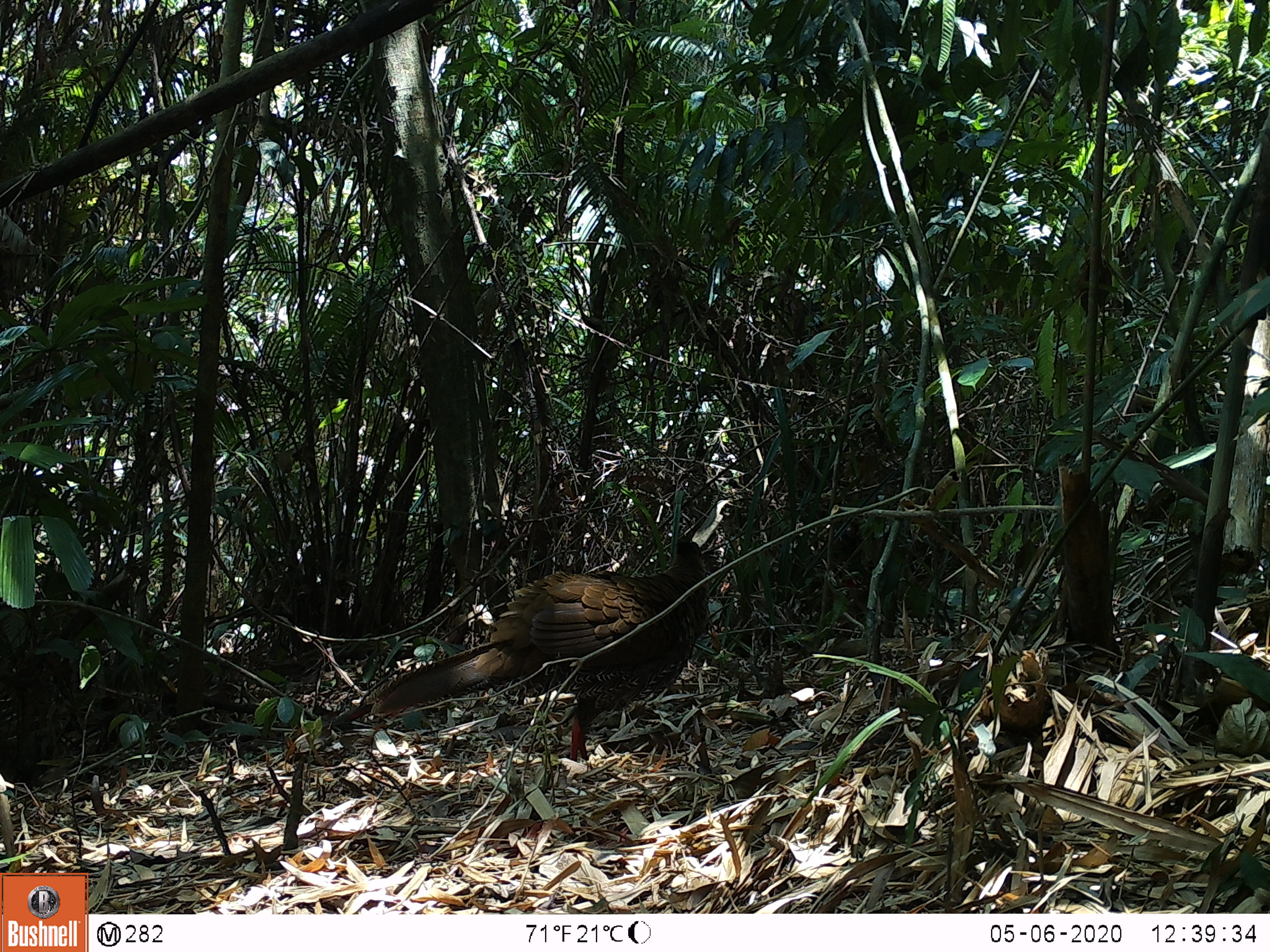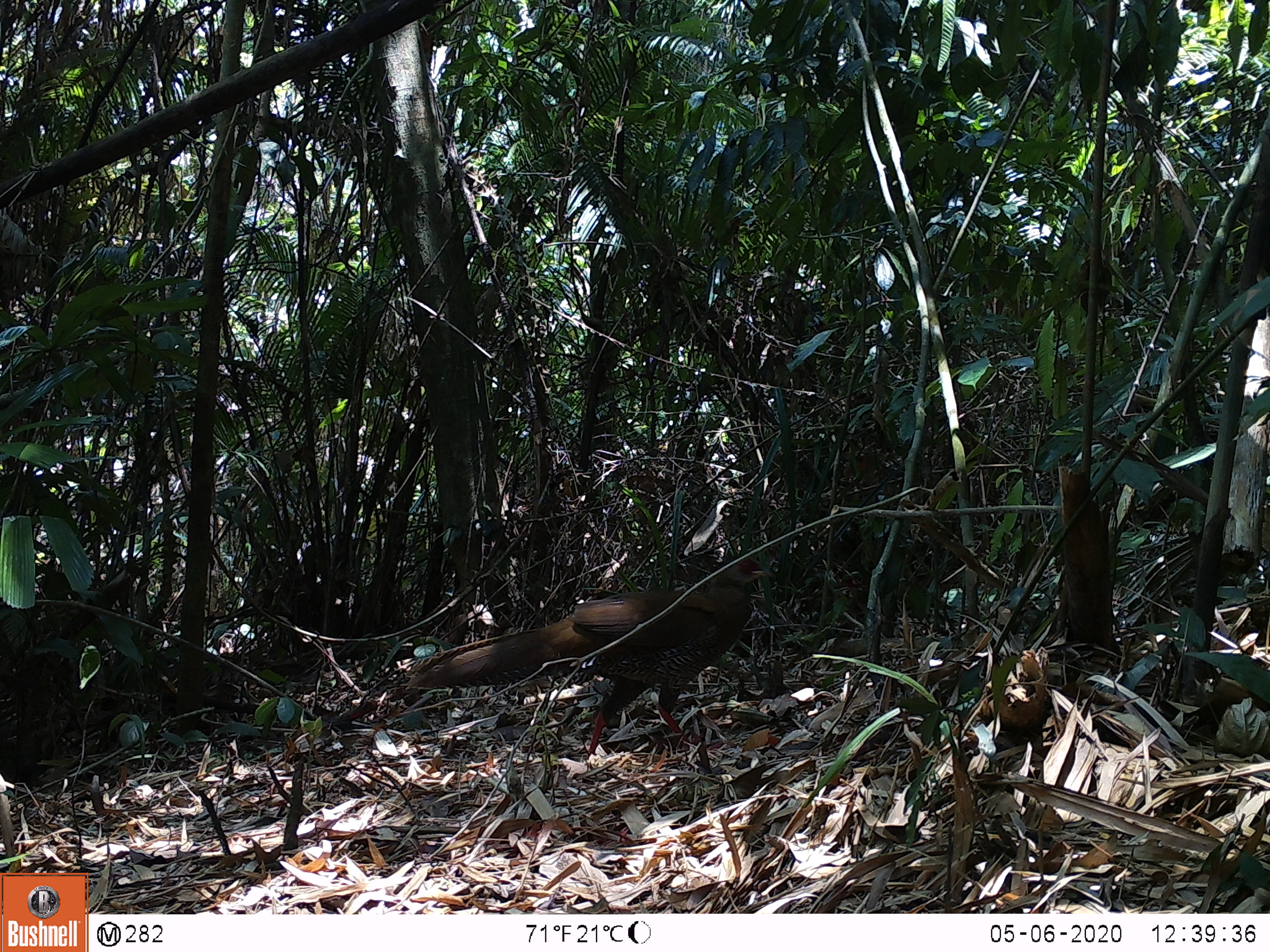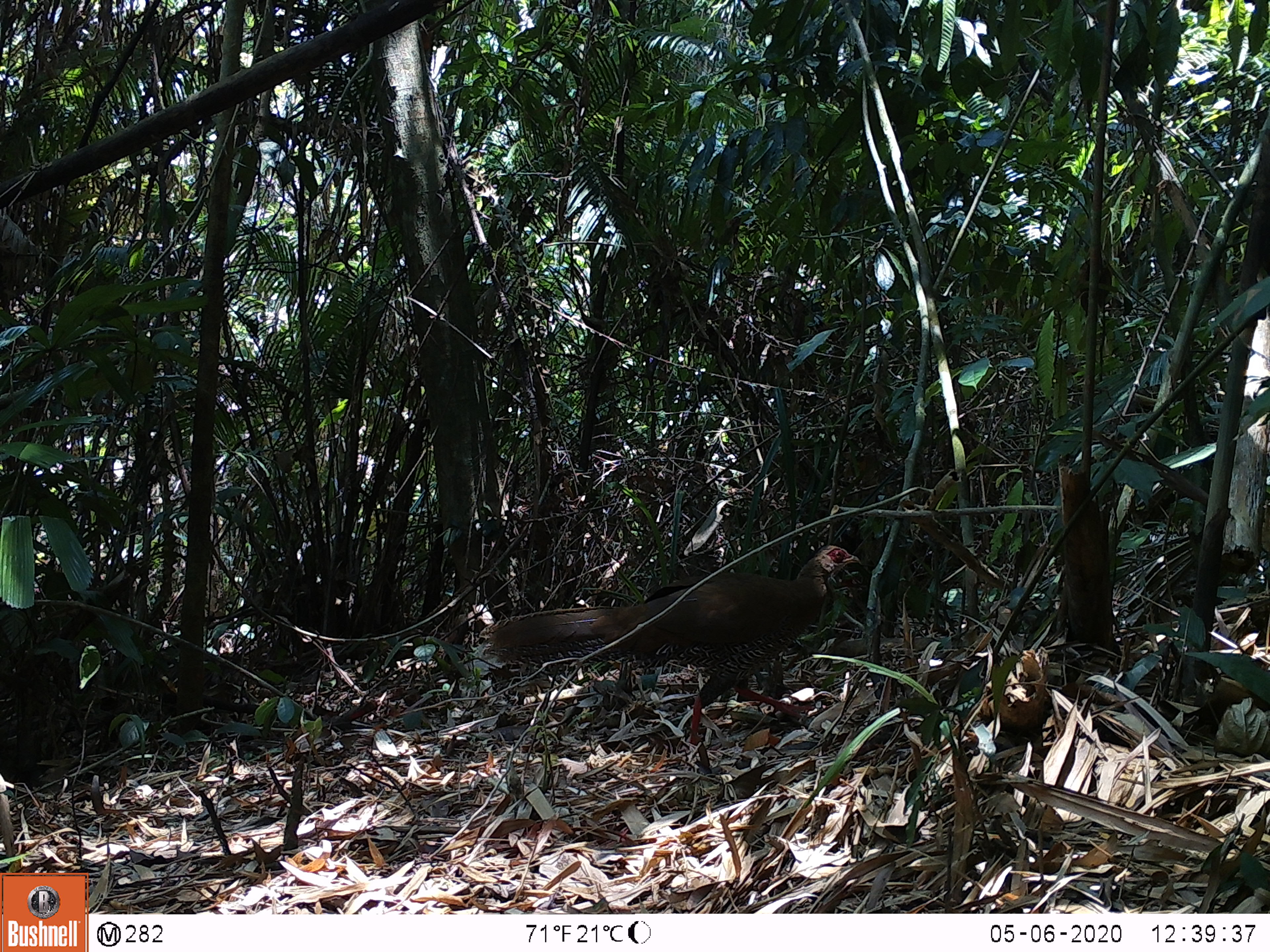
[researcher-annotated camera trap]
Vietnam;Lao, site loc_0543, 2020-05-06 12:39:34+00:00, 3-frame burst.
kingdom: Animalia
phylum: Chordata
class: Aves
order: Galliformes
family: Phasianidae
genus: Lophura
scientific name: Lophura nycthemera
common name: silver pheasant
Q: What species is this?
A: Silver pheasant (Lophura nycthemera).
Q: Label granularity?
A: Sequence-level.